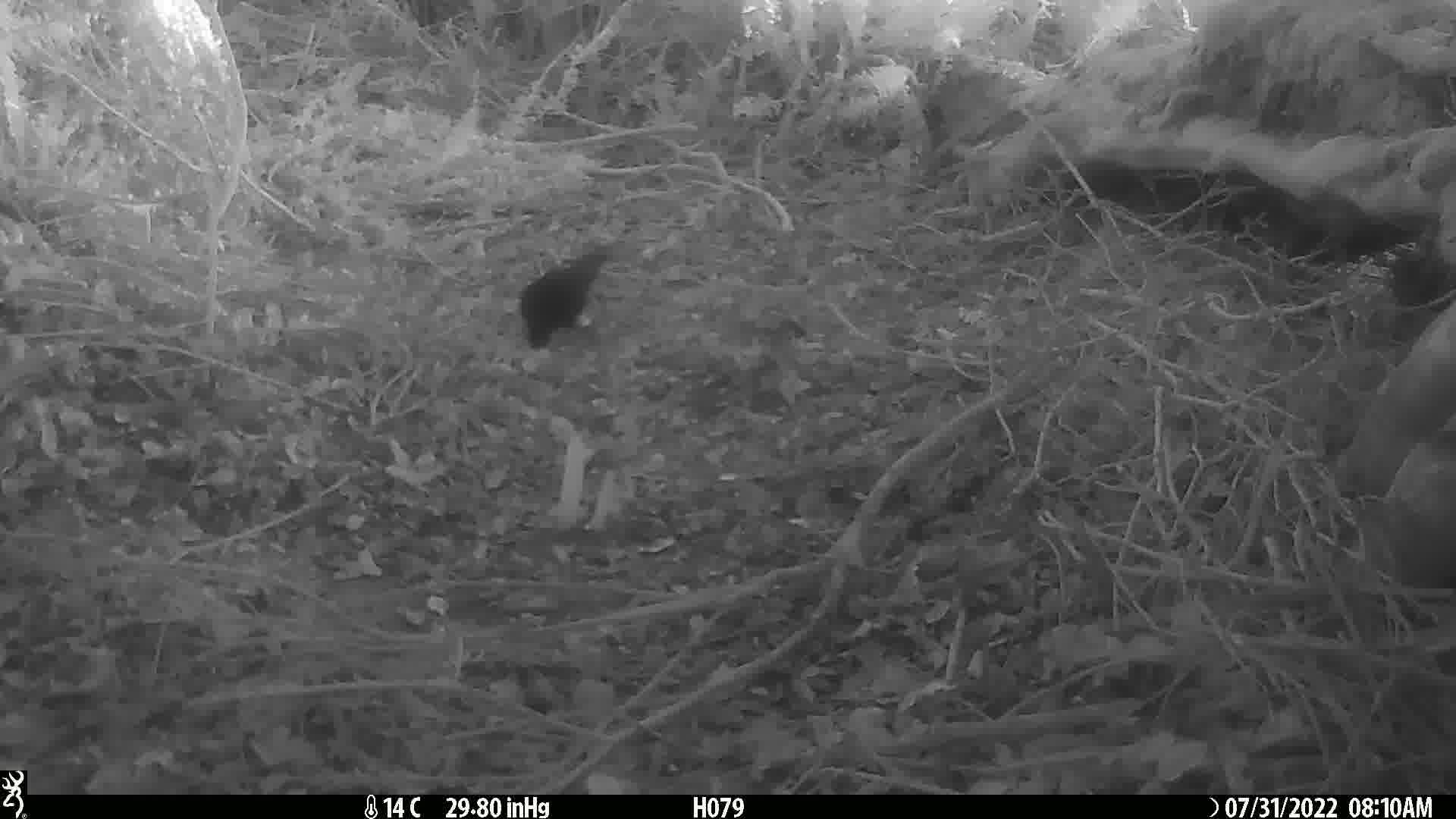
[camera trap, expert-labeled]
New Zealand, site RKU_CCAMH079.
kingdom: Animalia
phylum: Chordata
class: Aves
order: Passeriformes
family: Turdidae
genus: Turdus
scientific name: Turdus merula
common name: eurasian blackbird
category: blackbird